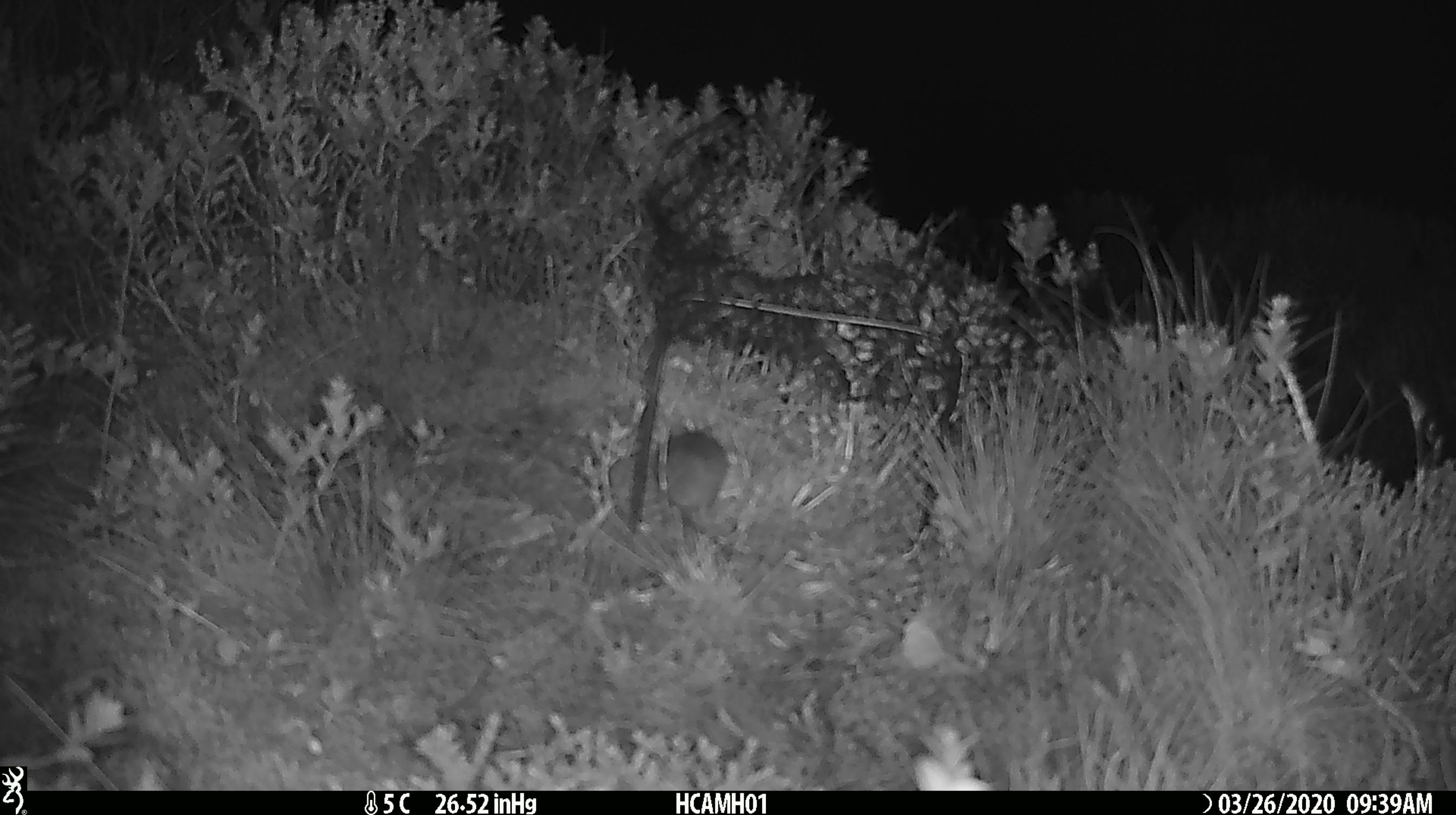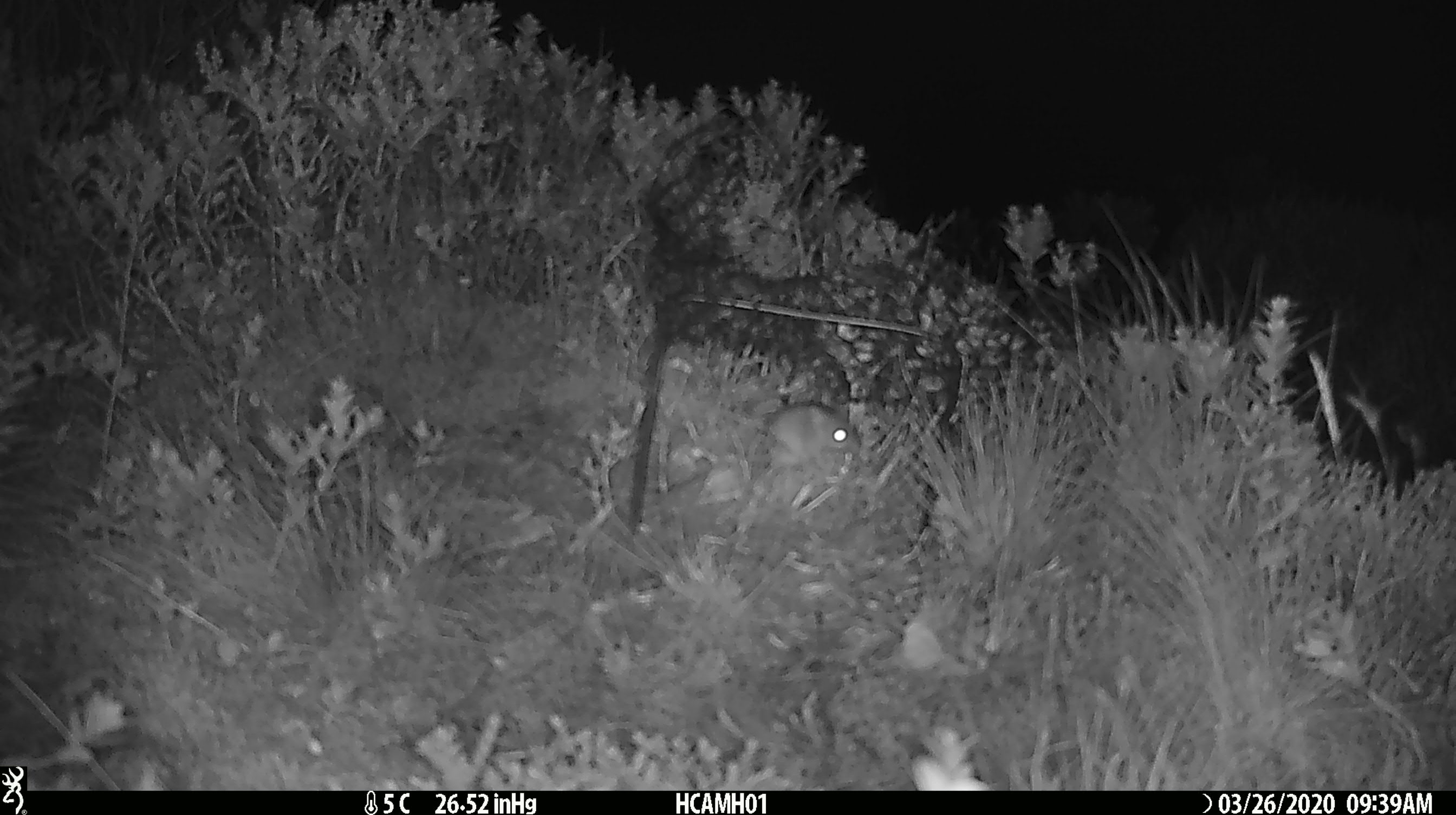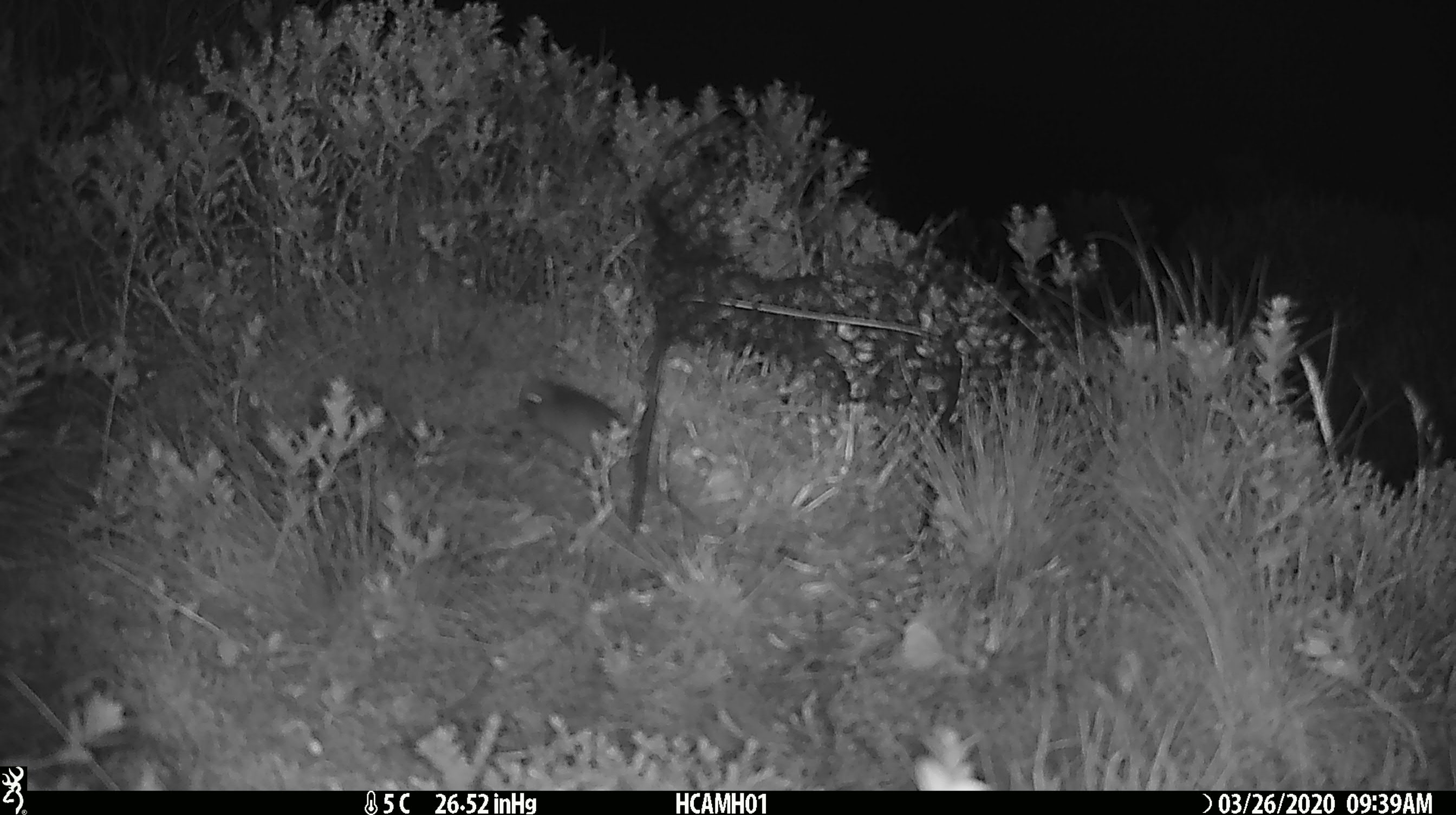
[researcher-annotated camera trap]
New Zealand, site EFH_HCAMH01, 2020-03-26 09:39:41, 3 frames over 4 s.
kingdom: Animalia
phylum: Chordata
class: Mammalia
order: Rodentia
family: Muridae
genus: Mus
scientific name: Mus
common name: mouse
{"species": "mouse (Mus)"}